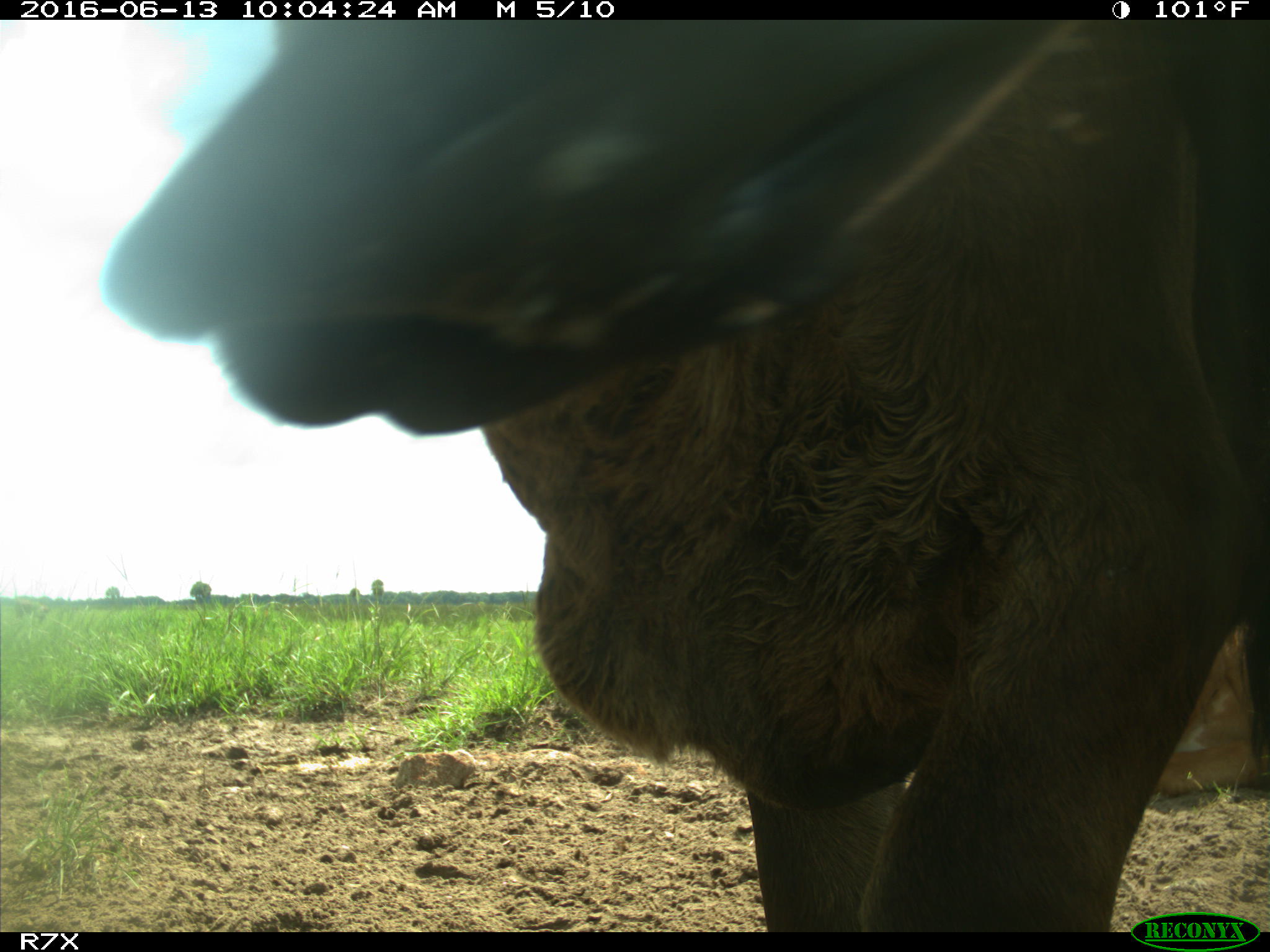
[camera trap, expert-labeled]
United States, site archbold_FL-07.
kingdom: Animalia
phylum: Chordata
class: Mammalia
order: Artiodactyla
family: Bovidae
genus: Bos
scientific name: Bos taurus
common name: domestic cow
Bos taurus (domestic cow).